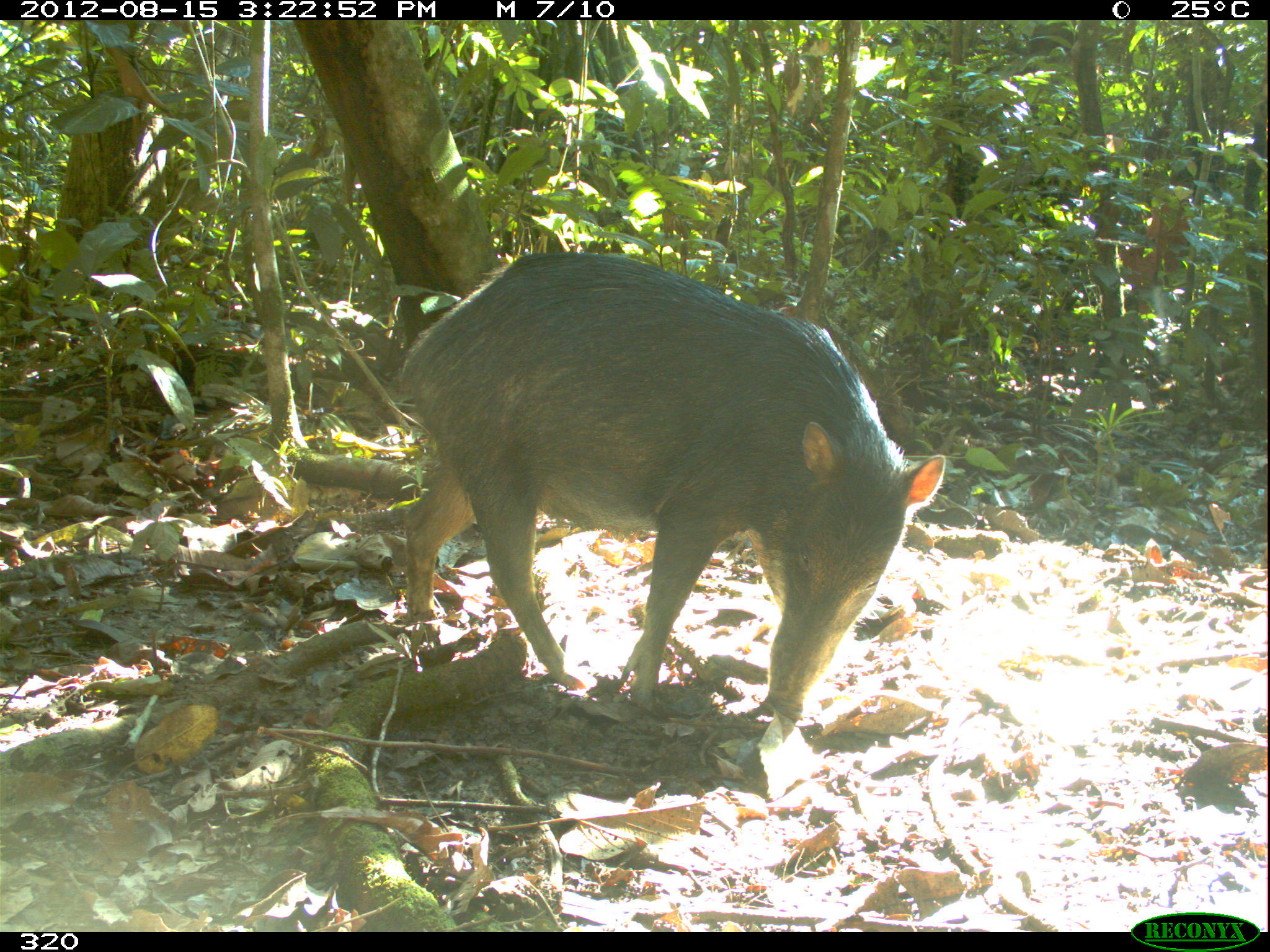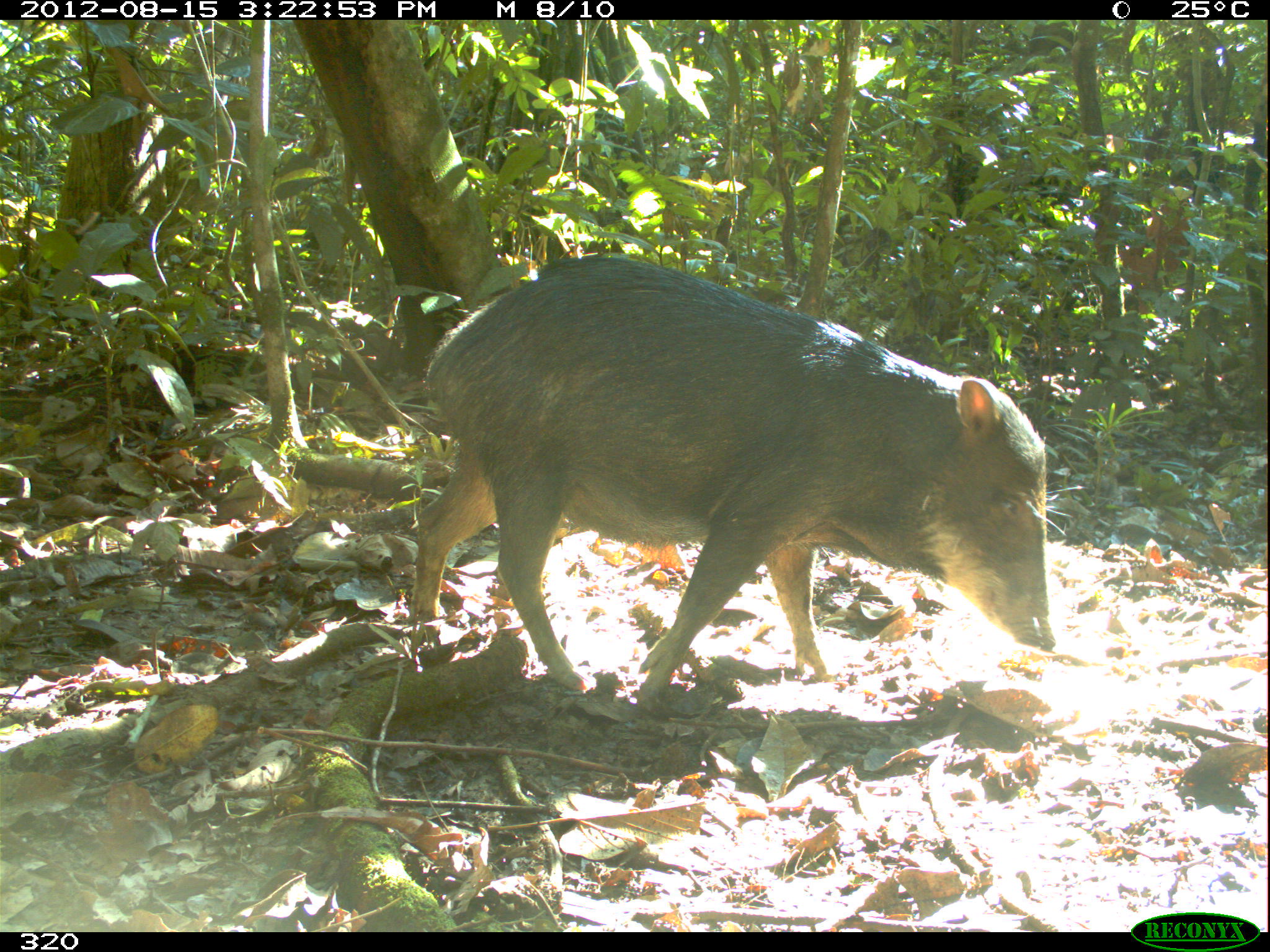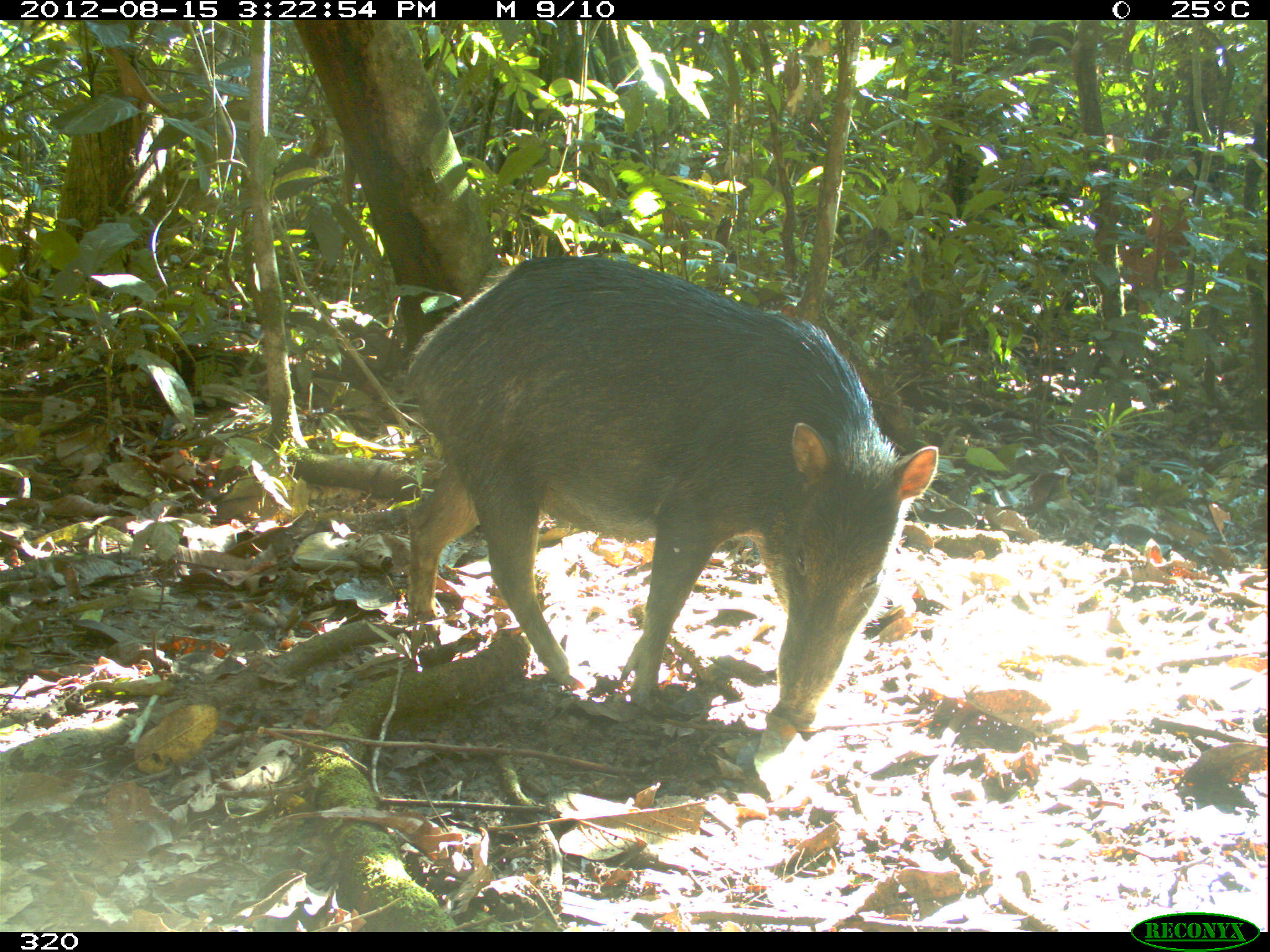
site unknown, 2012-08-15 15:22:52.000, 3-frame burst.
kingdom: Animalia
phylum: Chordata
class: Mammalia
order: Artiodactyla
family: Tayassuidae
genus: Tayassu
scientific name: Tayassu pecari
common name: white-lipped peccary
Tayassu pecari (white-lipped peccary).